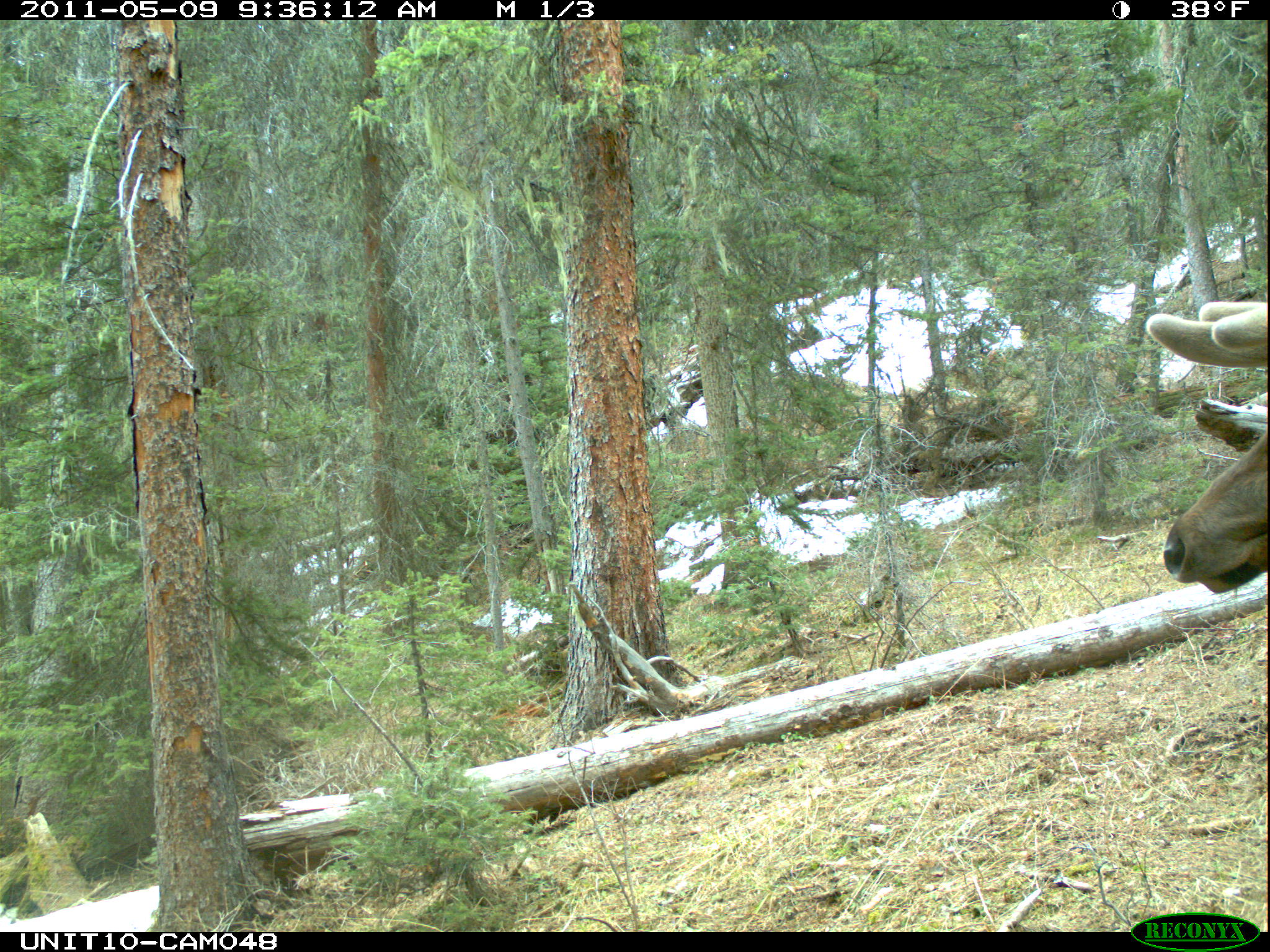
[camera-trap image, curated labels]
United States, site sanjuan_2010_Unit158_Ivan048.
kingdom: Animalia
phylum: Chordata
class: Mammalia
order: Artiodactyla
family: Cervidae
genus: Cervus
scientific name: Cervus elaphus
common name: red deer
Cervus elaphus (red deer).